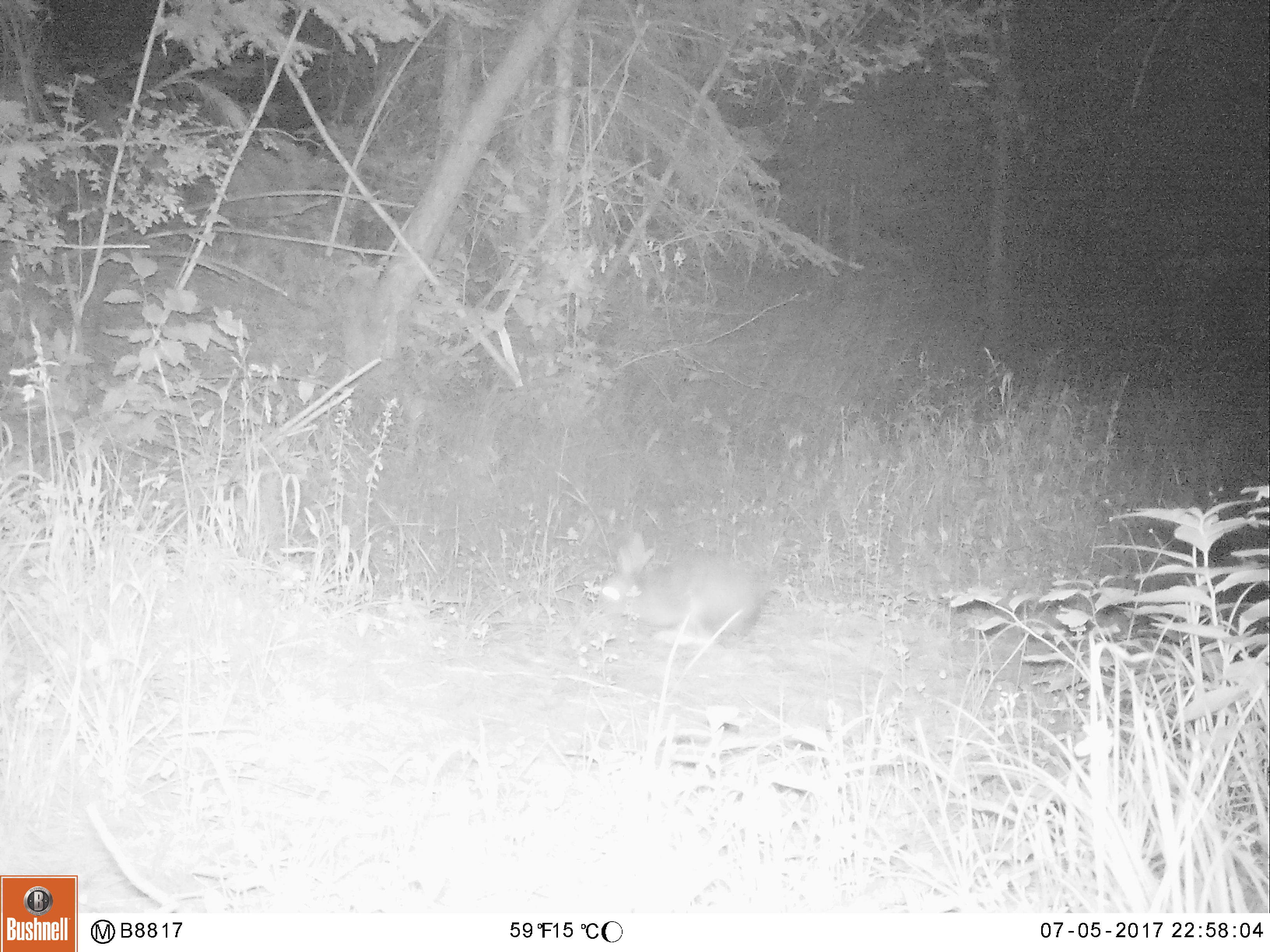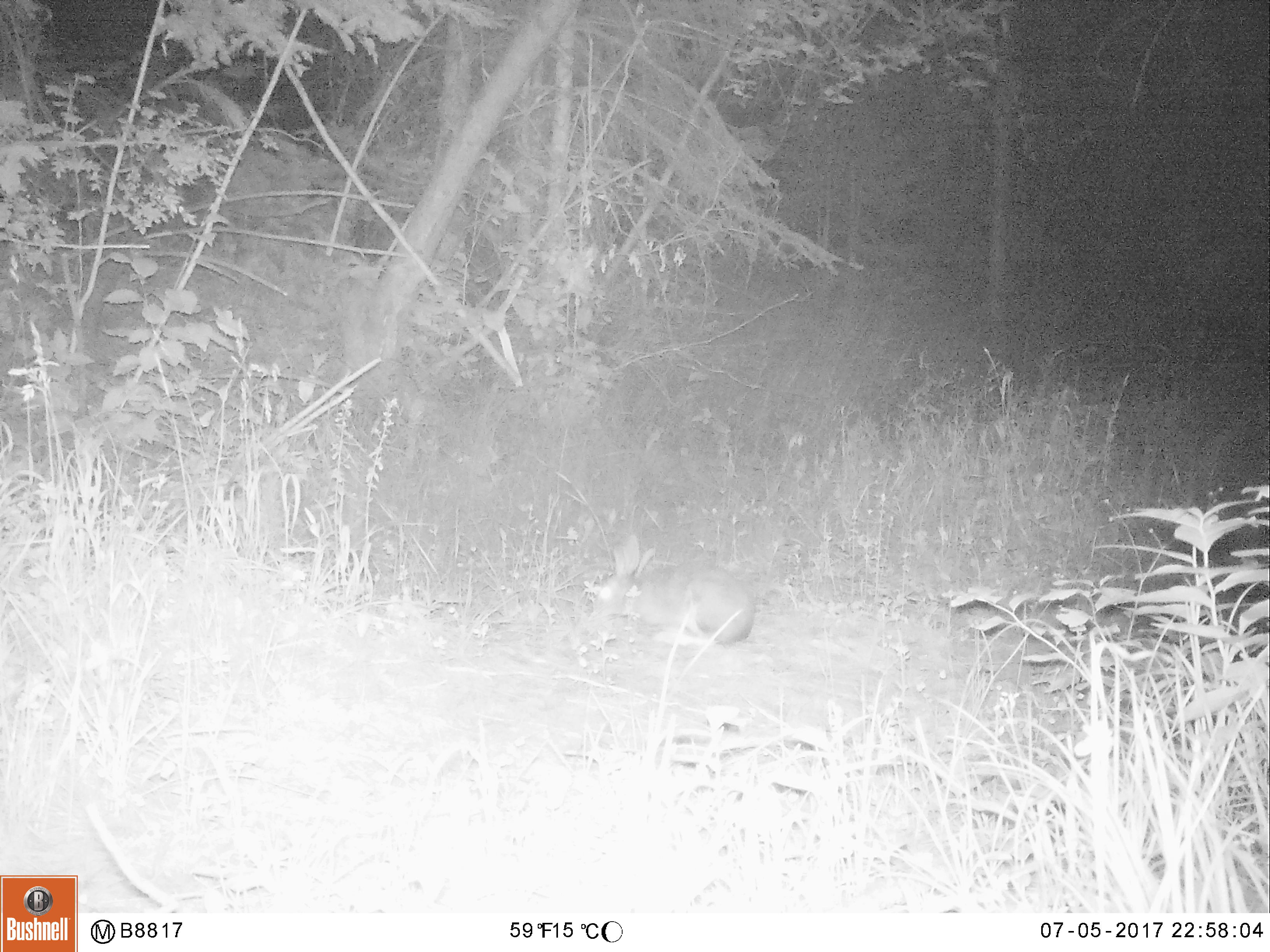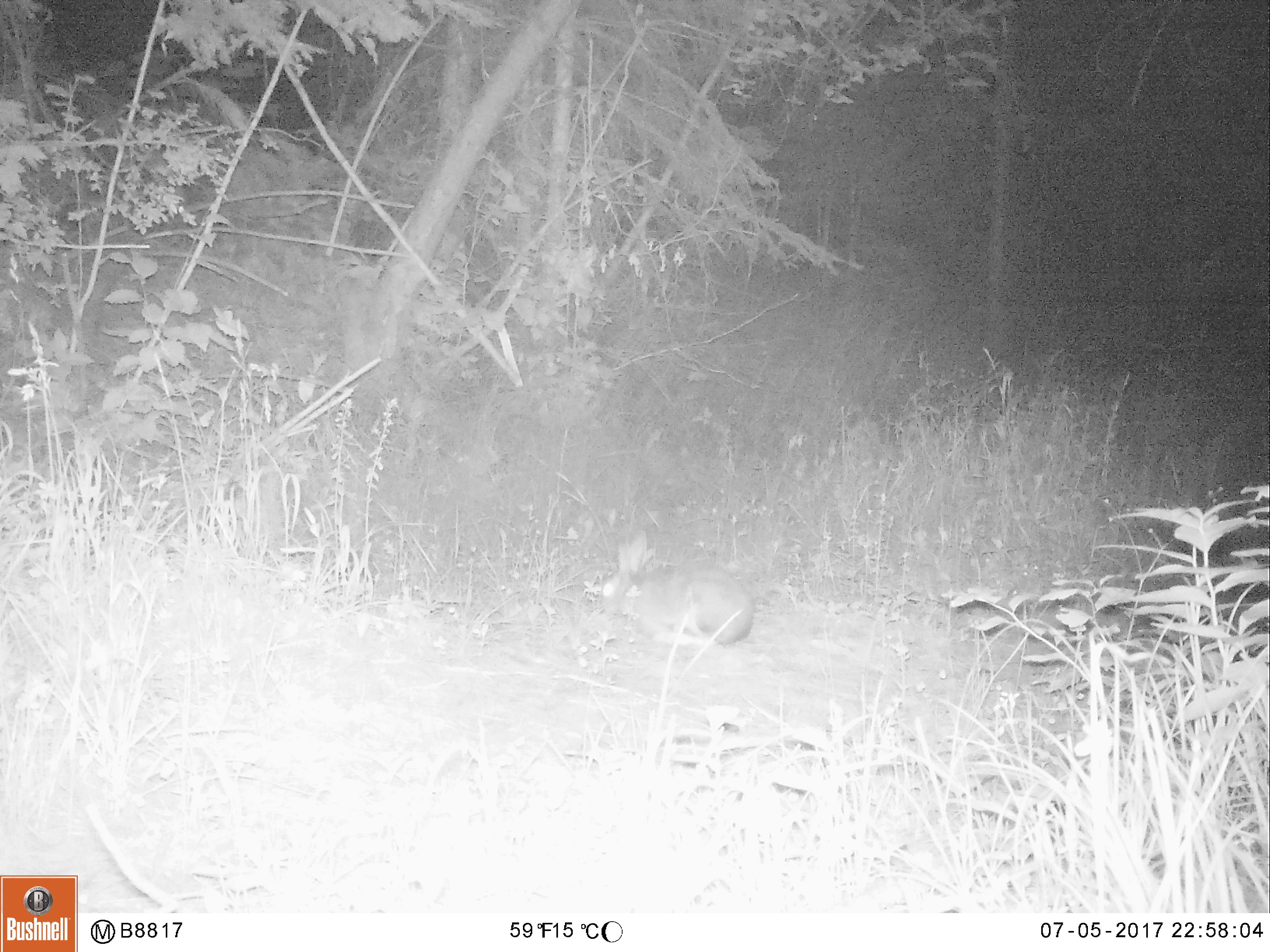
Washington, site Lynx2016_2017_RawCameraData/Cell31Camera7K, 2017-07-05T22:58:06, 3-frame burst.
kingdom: Animalia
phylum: Chordata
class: Mammalia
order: Lagomorpha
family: Leporidae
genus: Lepus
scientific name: Lepus americanus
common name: snowshoe hare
Lepus americanus (snowshoe hare). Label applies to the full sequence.